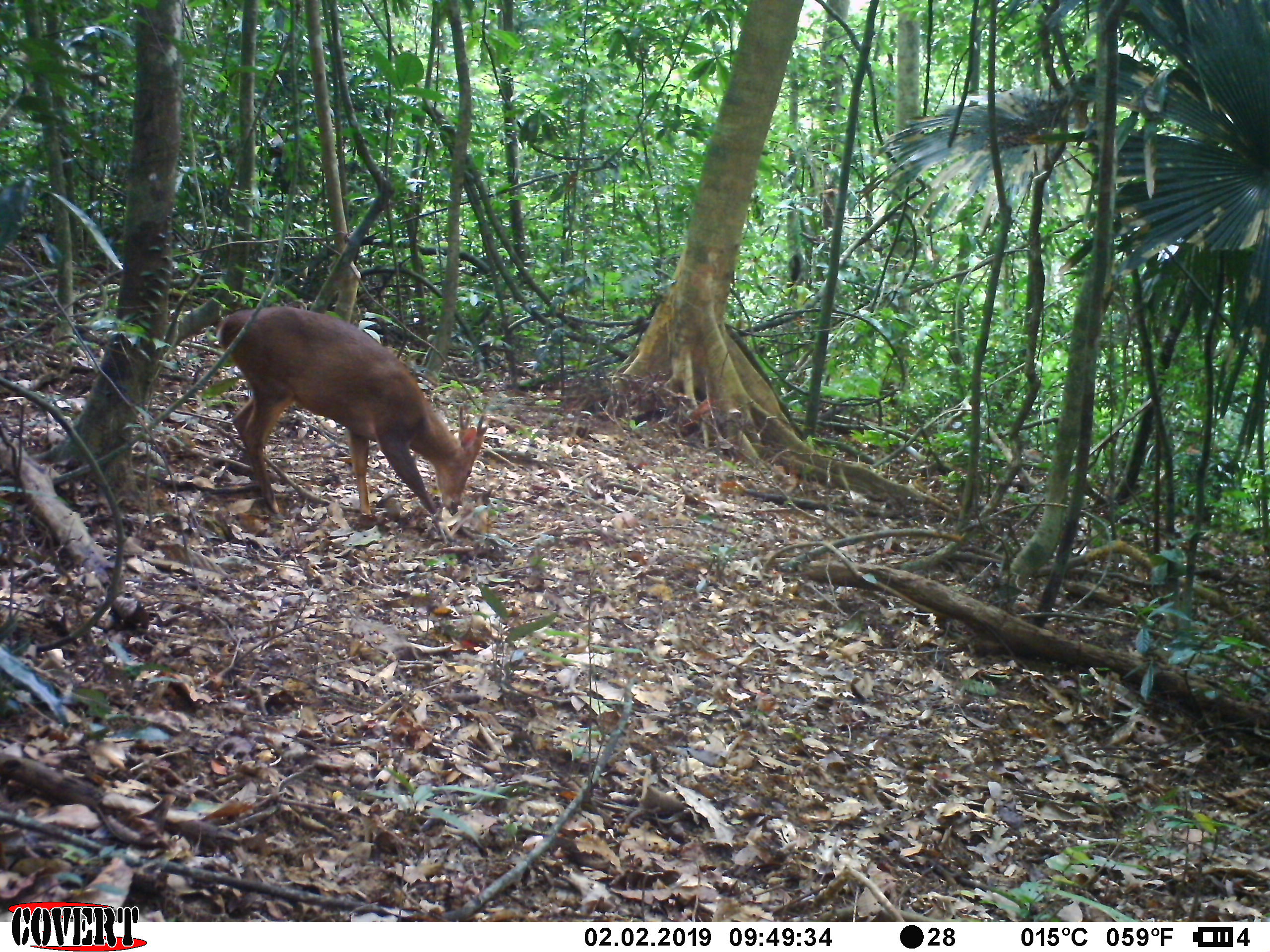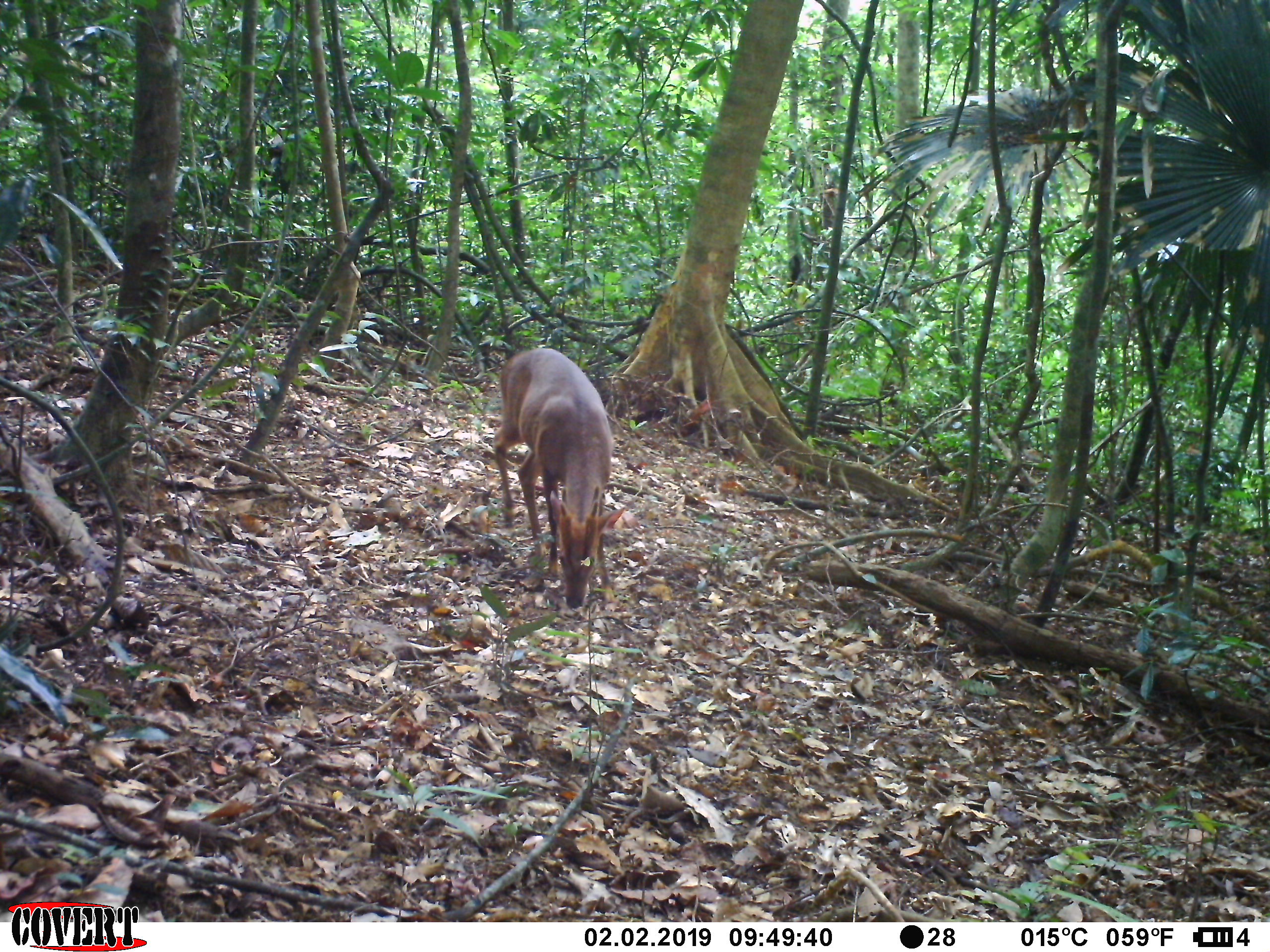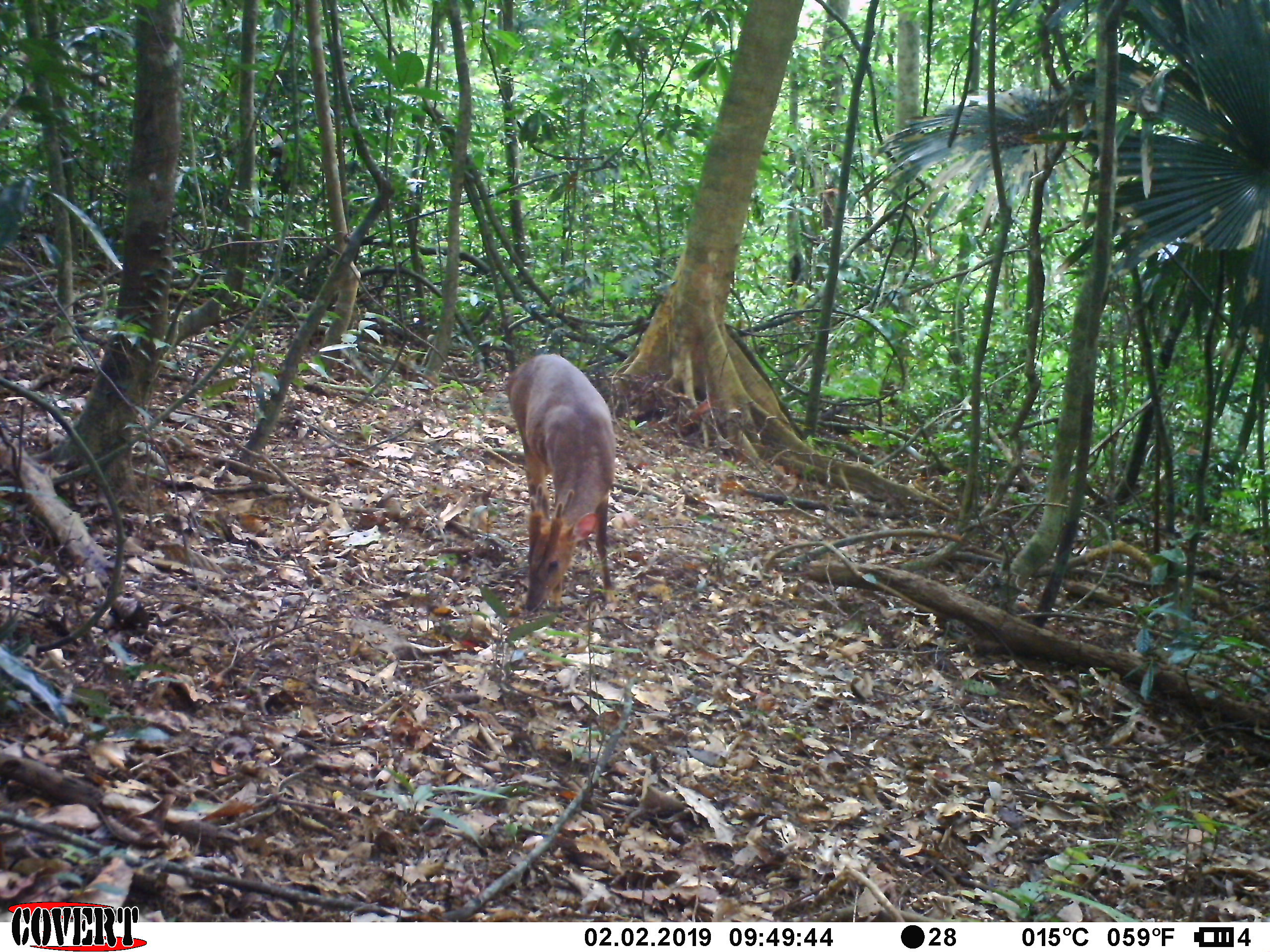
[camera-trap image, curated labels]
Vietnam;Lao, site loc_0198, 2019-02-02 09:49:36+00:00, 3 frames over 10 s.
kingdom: Animalia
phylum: Chordata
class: Mammalia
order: Artiodactyla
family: Cervidae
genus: Muntiacus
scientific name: Muntiacus vuquangensis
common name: large-antlered muntjac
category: large antlered muntjac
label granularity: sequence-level